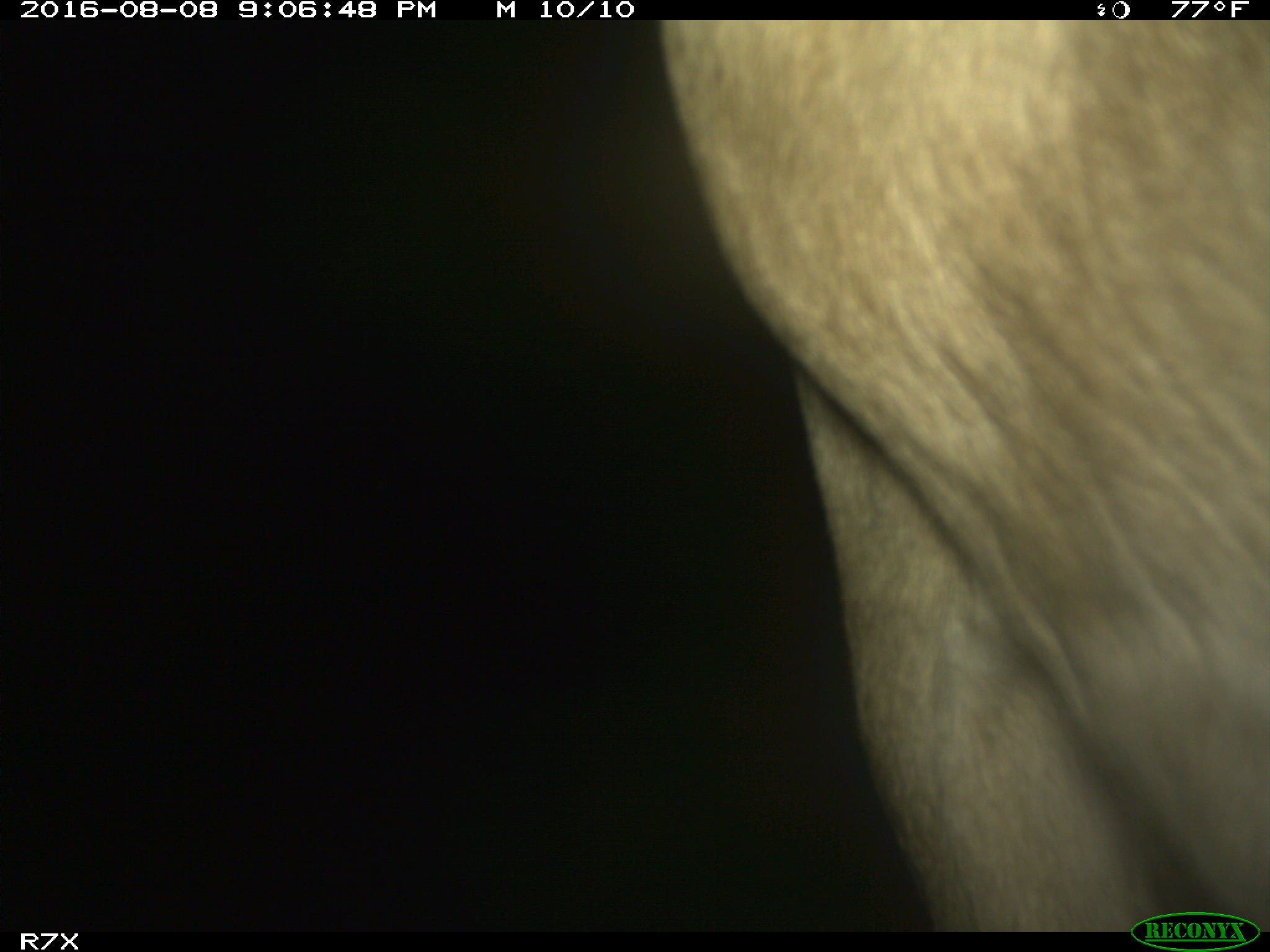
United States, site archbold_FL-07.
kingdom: Animalia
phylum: Chordata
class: Mammalia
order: Artiodactyla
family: Bovidae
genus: Bos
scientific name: Bos taurus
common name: domestic cow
Bos taurus (domestic cow).